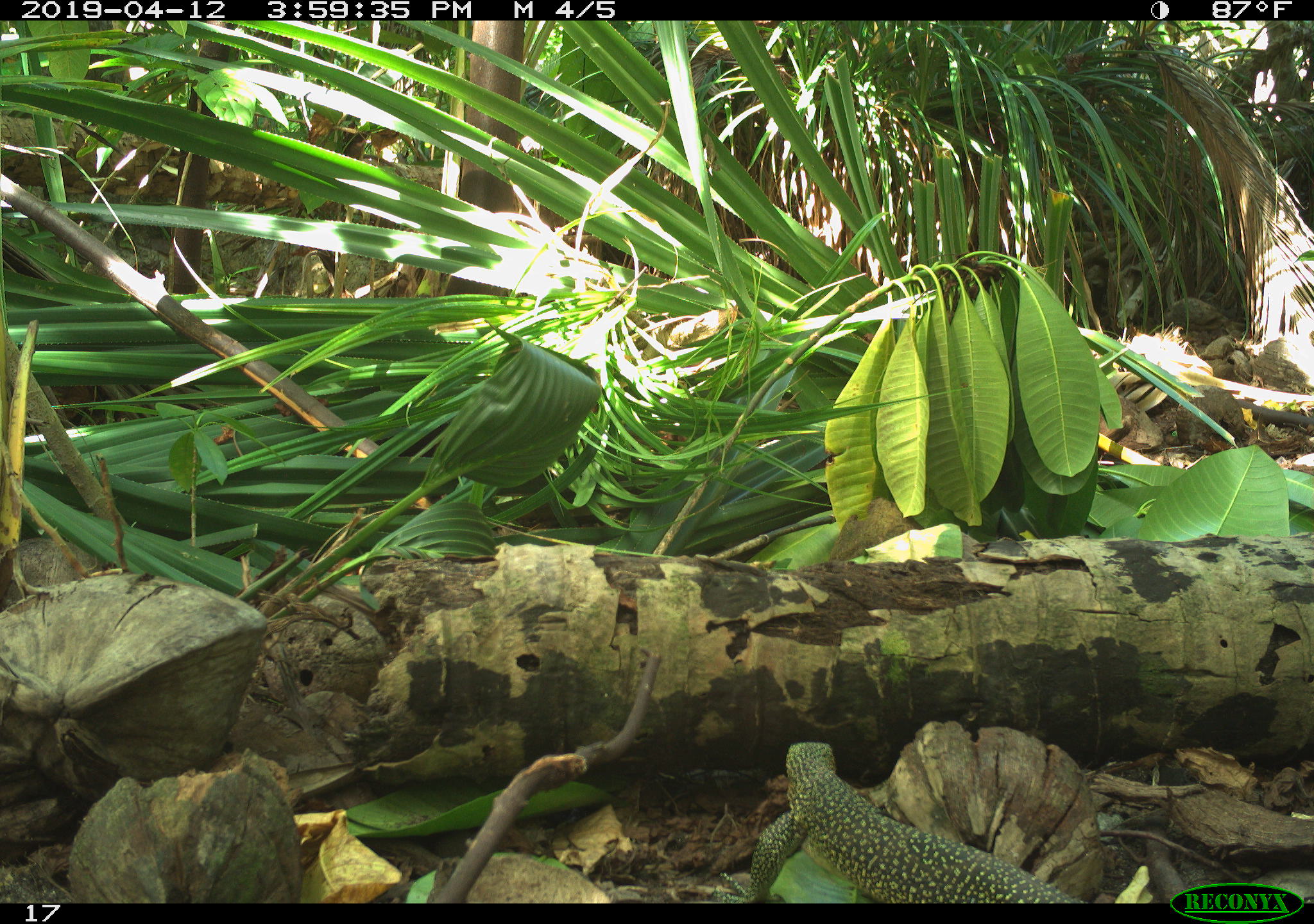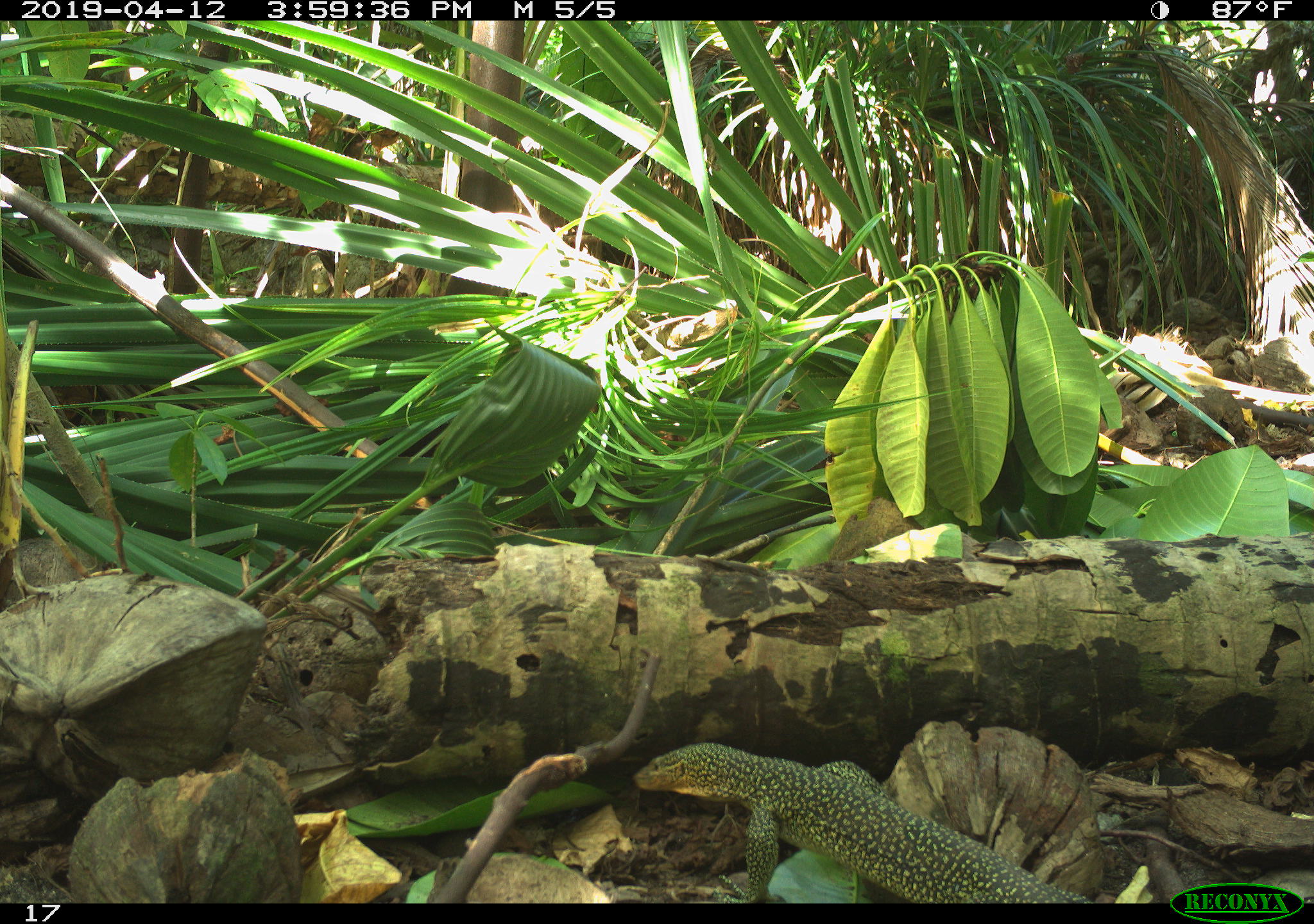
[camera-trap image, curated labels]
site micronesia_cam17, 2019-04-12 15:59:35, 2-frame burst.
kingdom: Animalia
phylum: Chordata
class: Reptilia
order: Squamata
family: Varanidae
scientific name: Varanidae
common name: monitor lizard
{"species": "monitor lizard (Varanidae)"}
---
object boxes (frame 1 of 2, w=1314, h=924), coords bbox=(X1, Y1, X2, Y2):
monitor lizard: bbox=(732, 739, 1085, 902)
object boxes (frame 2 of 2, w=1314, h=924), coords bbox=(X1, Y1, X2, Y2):
monitor lizard: bbox=(613, 740, 1091, 904)